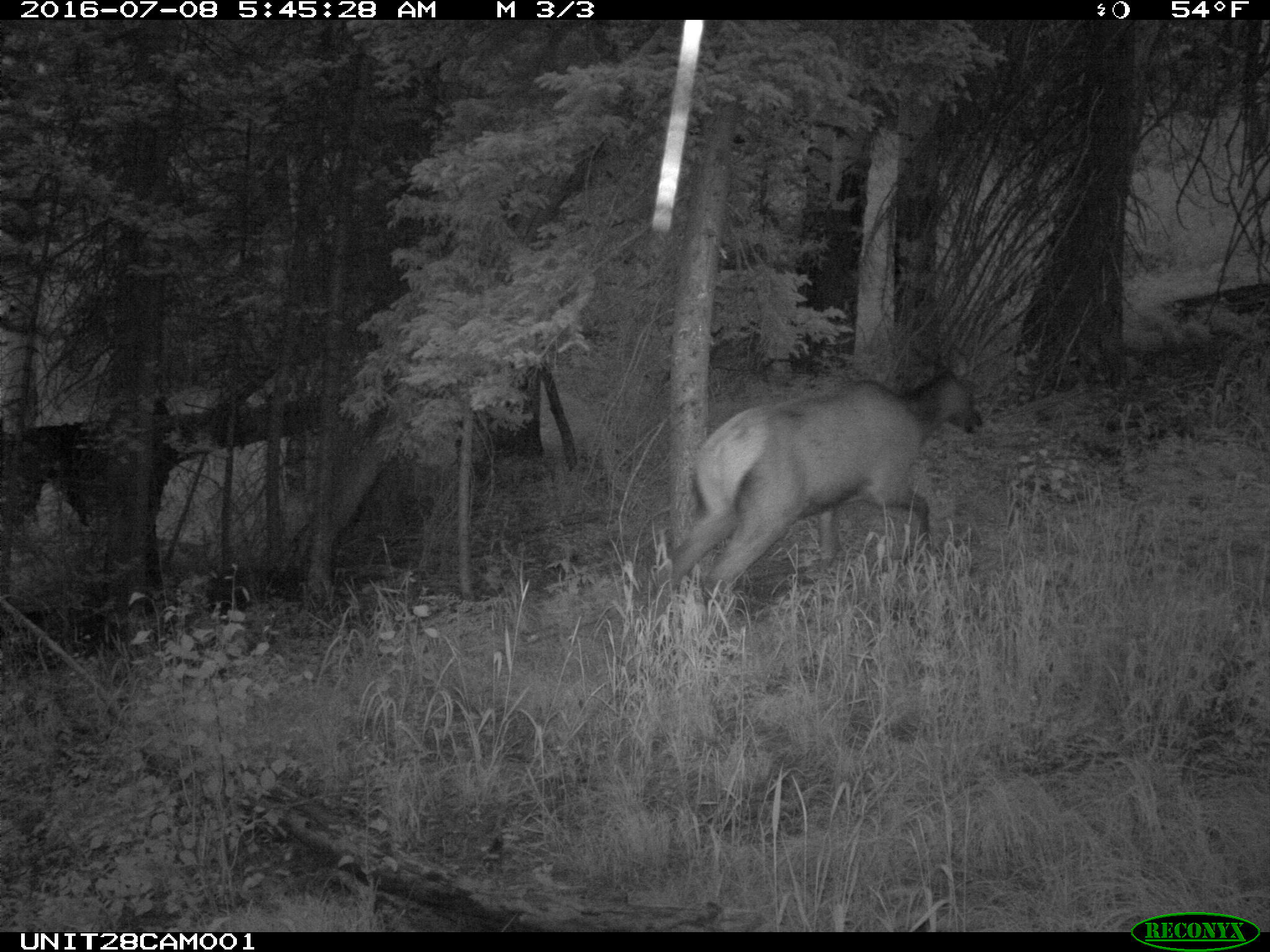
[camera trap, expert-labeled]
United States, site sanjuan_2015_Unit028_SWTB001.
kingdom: Animalia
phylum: Chordata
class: Mammalia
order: Artiodactyla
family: Cervidae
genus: Cervus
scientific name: Cervus elaphus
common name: red deer